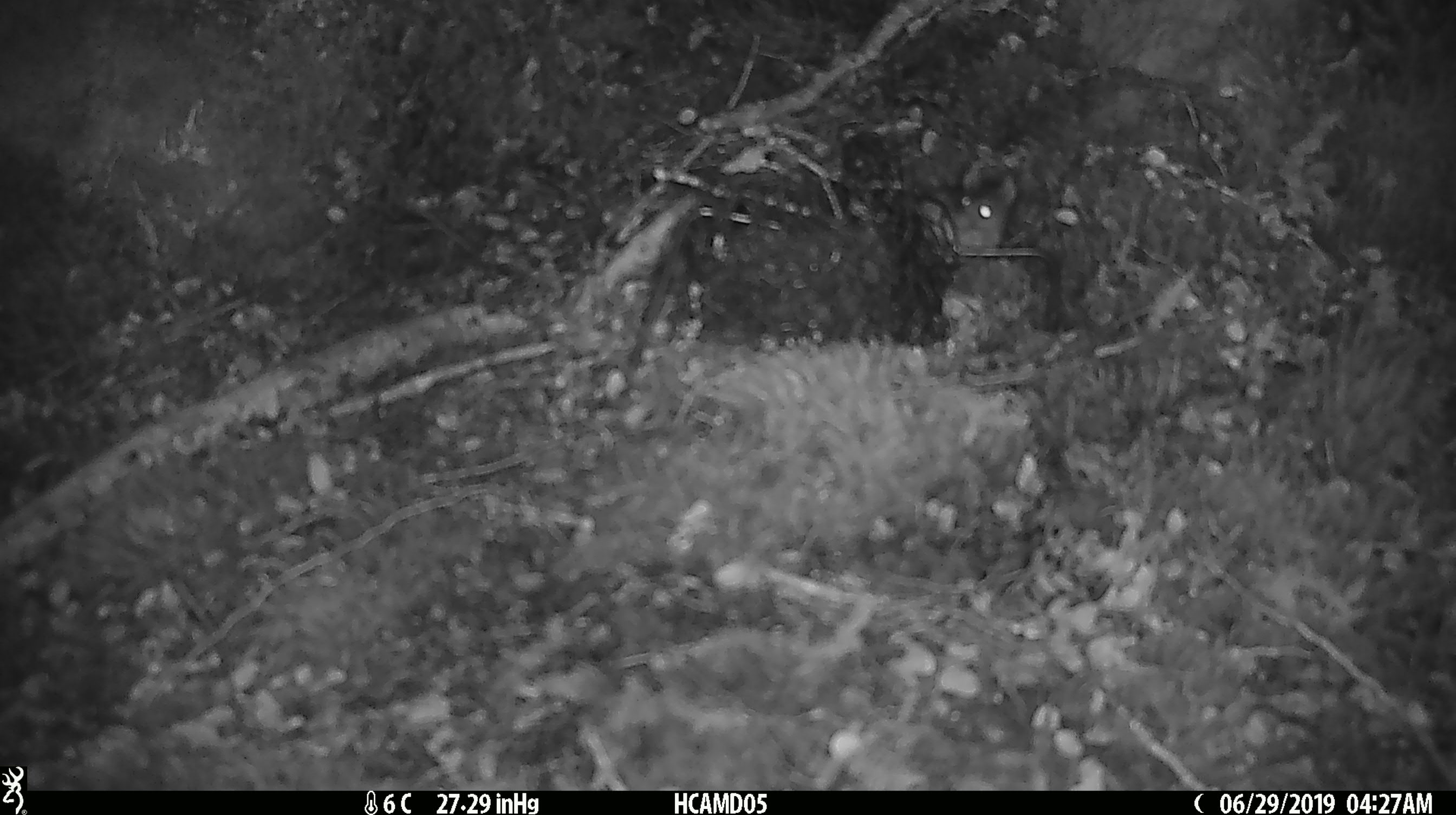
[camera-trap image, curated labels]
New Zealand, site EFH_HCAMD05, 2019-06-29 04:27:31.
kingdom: Animalia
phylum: Chordata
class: Mammalia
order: Rodentia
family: Muridae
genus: Mus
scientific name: Mus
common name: mouse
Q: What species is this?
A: Mouse (Mus).